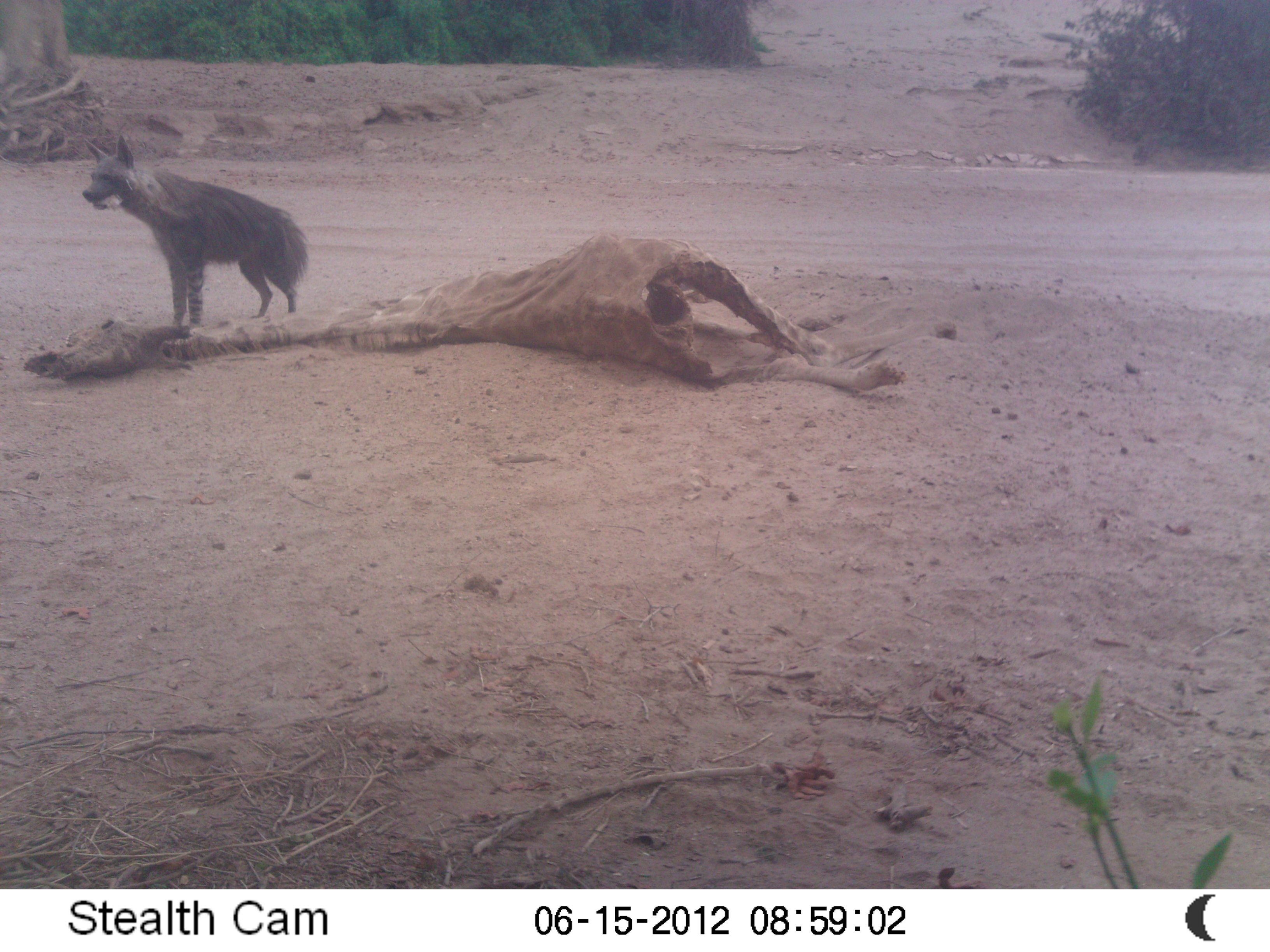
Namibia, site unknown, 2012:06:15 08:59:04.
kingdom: Animalia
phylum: Chordata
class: Mammalia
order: Carnivora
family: Hyaenidae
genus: Parahyaena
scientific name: Parahyaena brunnea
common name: brown hyena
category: hyaena brunnea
Hyaena brunnea (brown hyena) (Parahyaena brunnea).